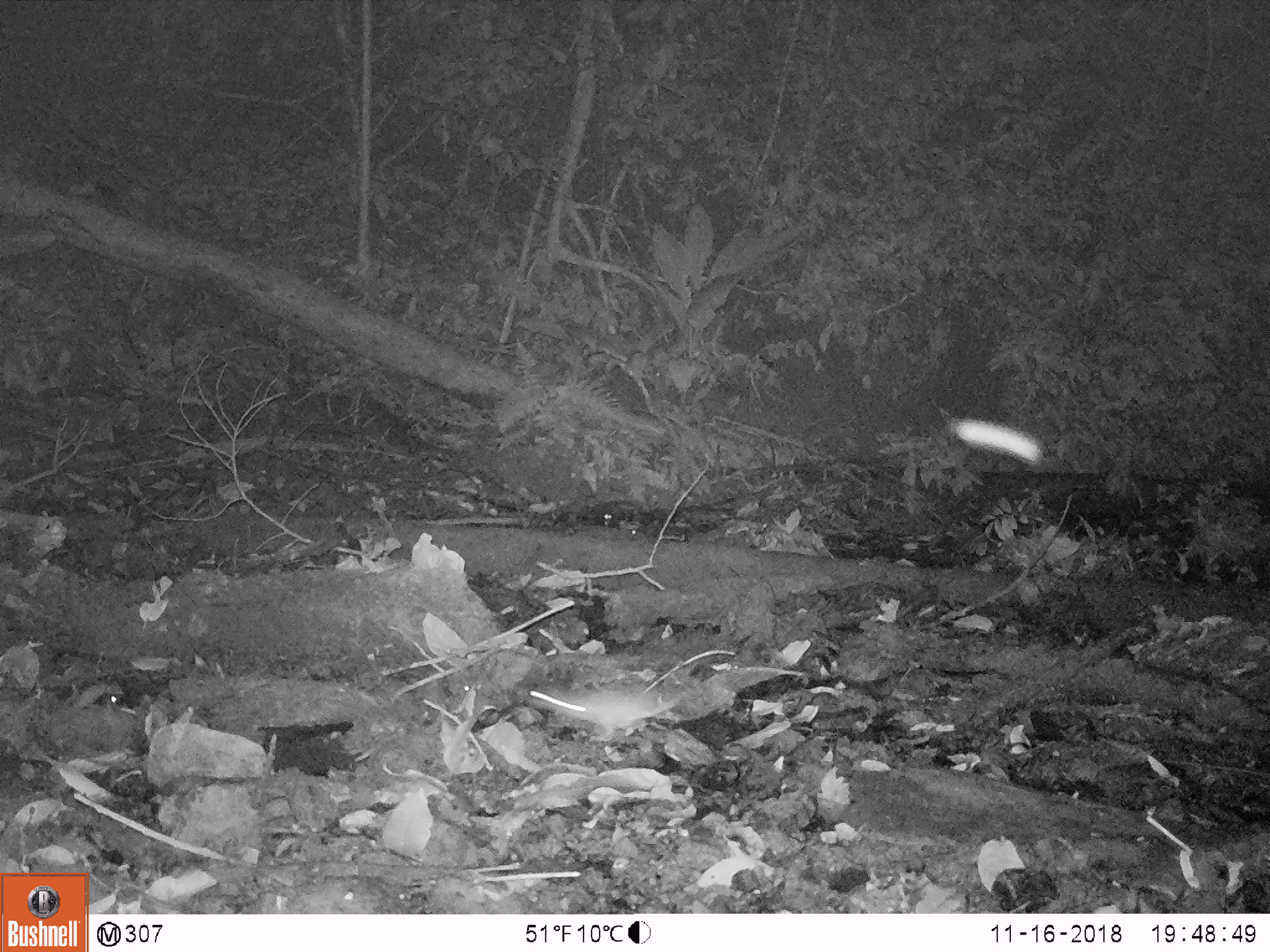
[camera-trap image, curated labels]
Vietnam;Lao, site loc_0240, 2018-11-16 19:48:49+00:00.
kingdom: Animalia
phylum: Chordata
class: Mammalia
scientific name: Mammalia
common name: mammal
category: unidentified small mammal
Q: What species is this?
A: Unidentified small mammal (mammal) (Mammalia).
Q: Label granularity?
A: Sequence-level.